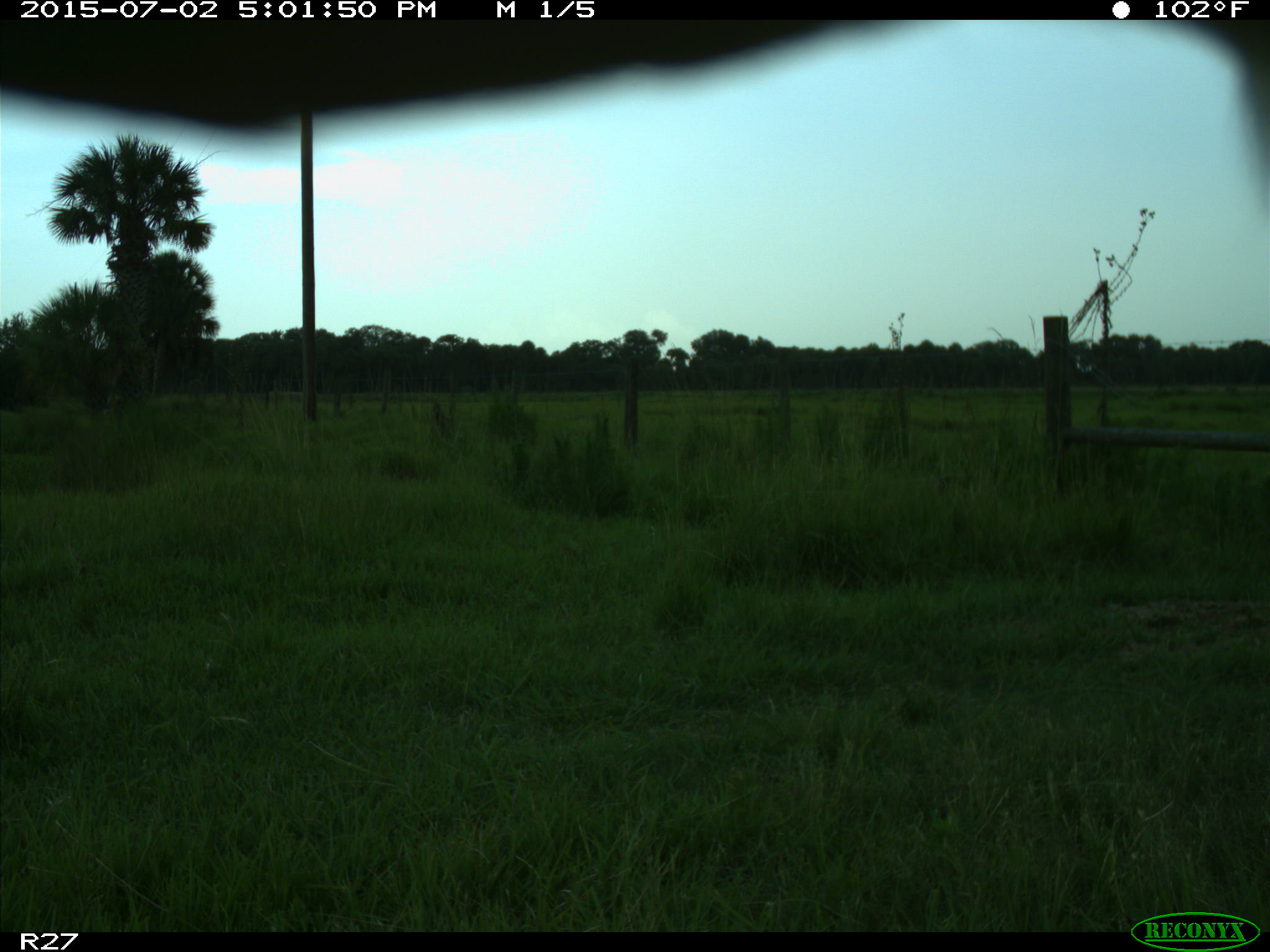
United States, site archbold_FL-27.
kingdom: Animalia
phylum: Chordata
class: Mammalia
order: Artiodactyla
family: Bovidae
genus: Bos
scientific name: Bos taurus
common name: domestic cow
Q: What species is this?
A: Bos taurus (domestic cow).